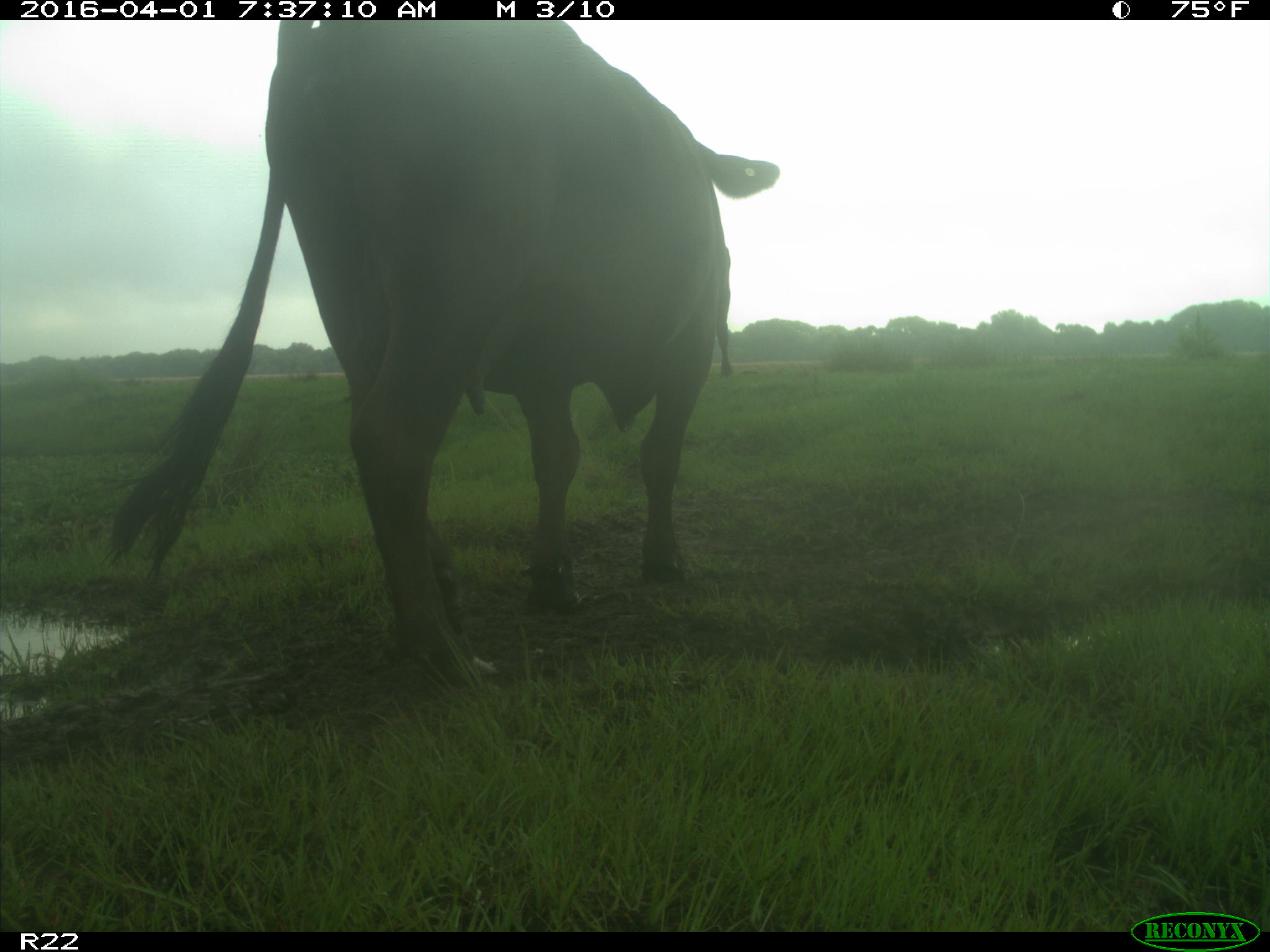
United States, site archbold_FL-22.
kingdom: Animalia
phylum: Chordata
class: Mammalia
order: Artiodactyla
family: Bovidae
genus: Bos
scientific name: Bos taurus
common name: domestic cow